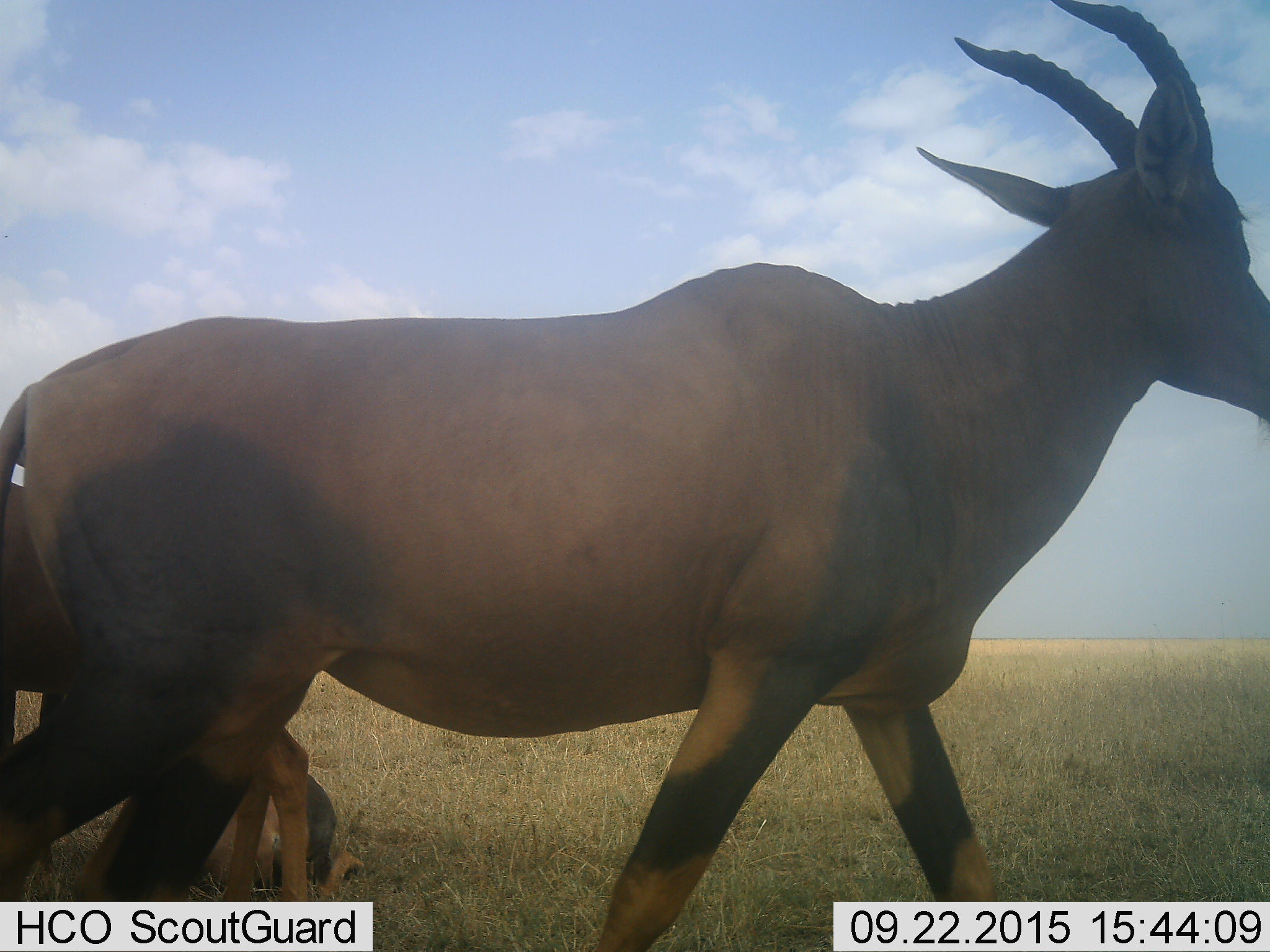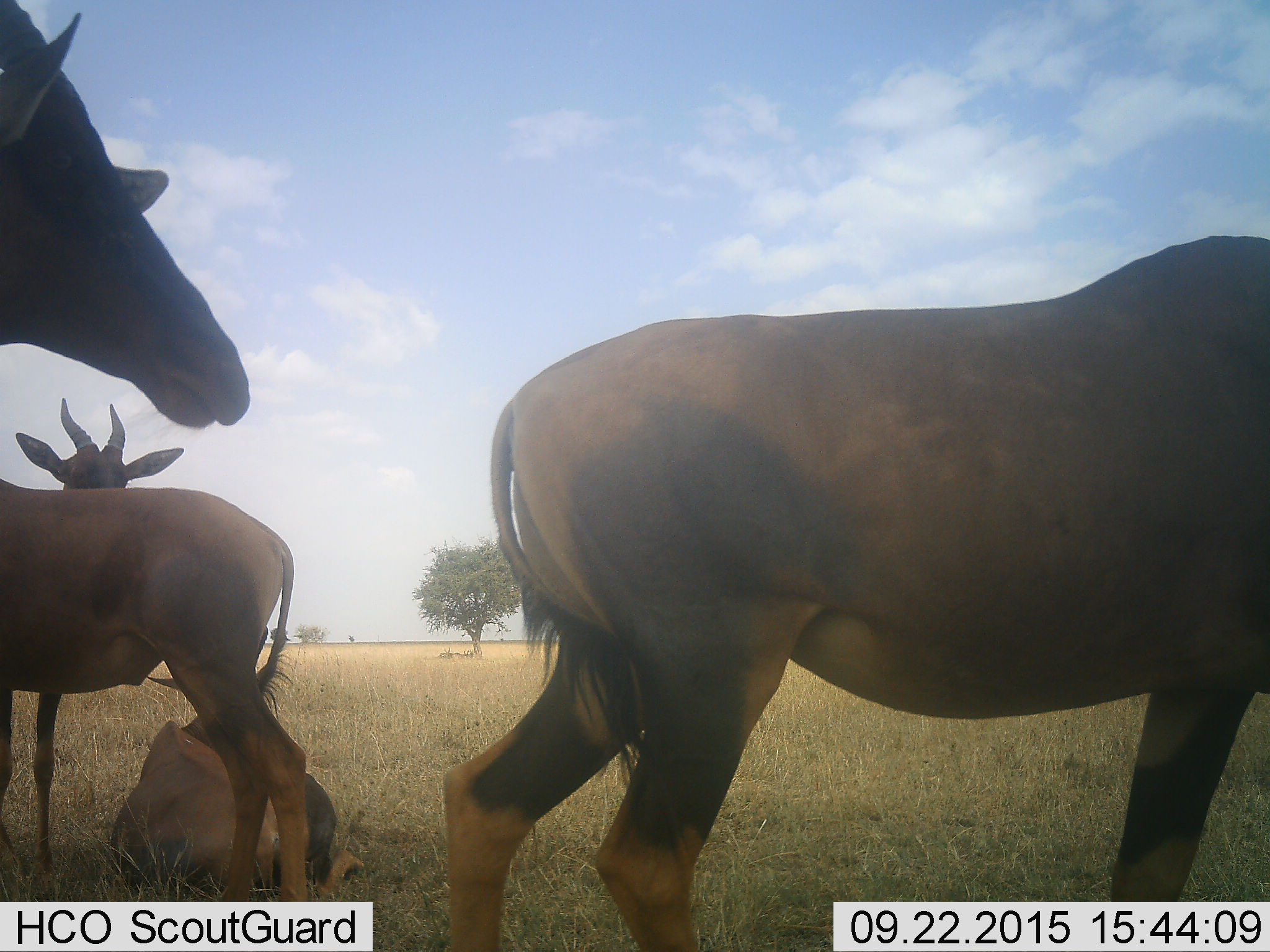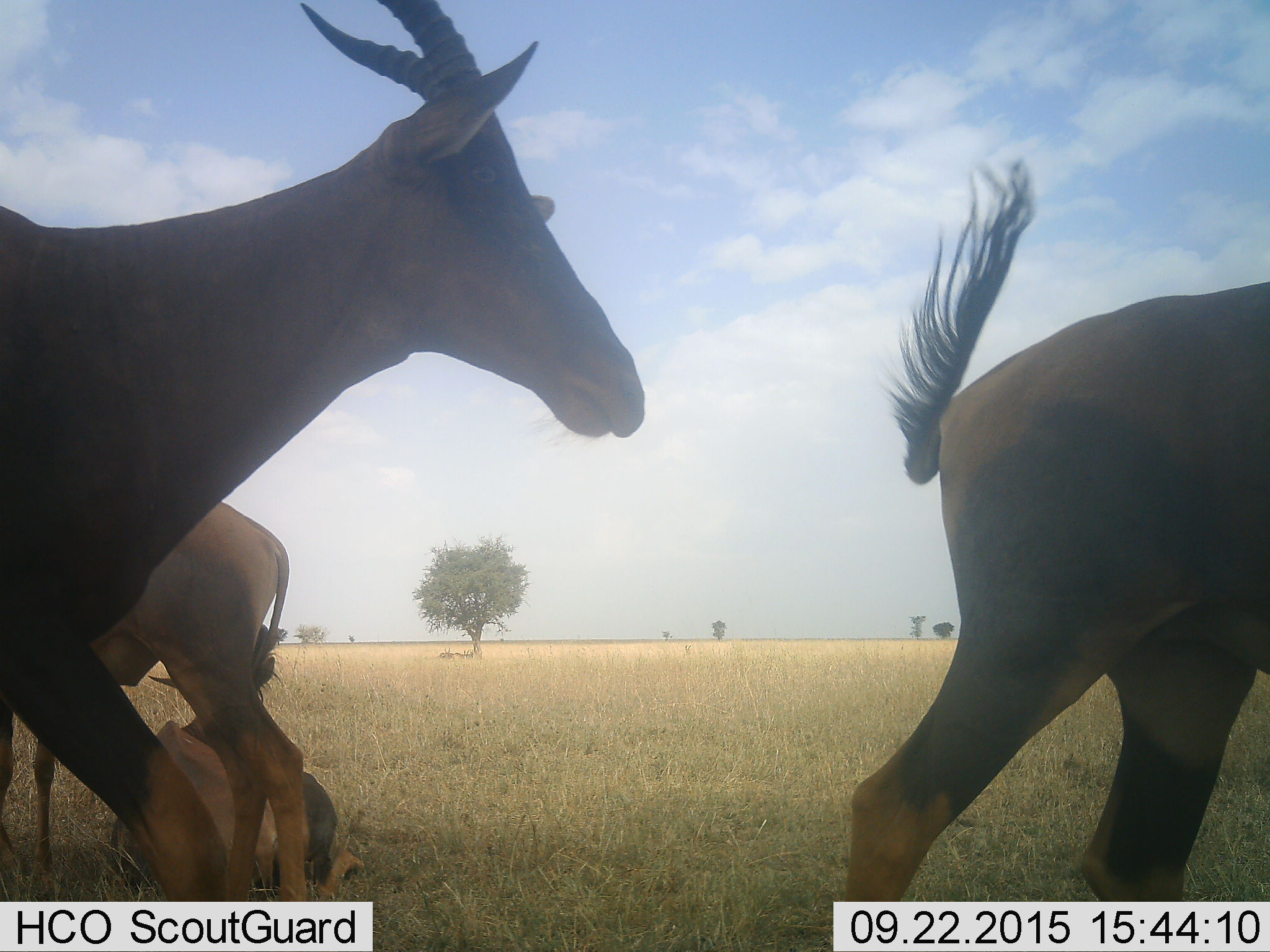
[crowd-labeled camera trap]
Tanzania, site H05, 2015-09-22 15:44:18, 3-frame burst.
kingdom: Animalia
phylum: Chordata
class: Mammalia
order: Artiodactyla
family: Bovidae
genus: Damaliscus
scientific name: Damaliscus lunatus jimela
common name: topi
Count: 4.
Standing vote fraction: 75%.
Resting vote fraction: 88%.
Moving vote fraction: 88%.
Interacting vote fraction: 12%.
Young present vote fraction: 0%.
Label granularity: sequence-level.